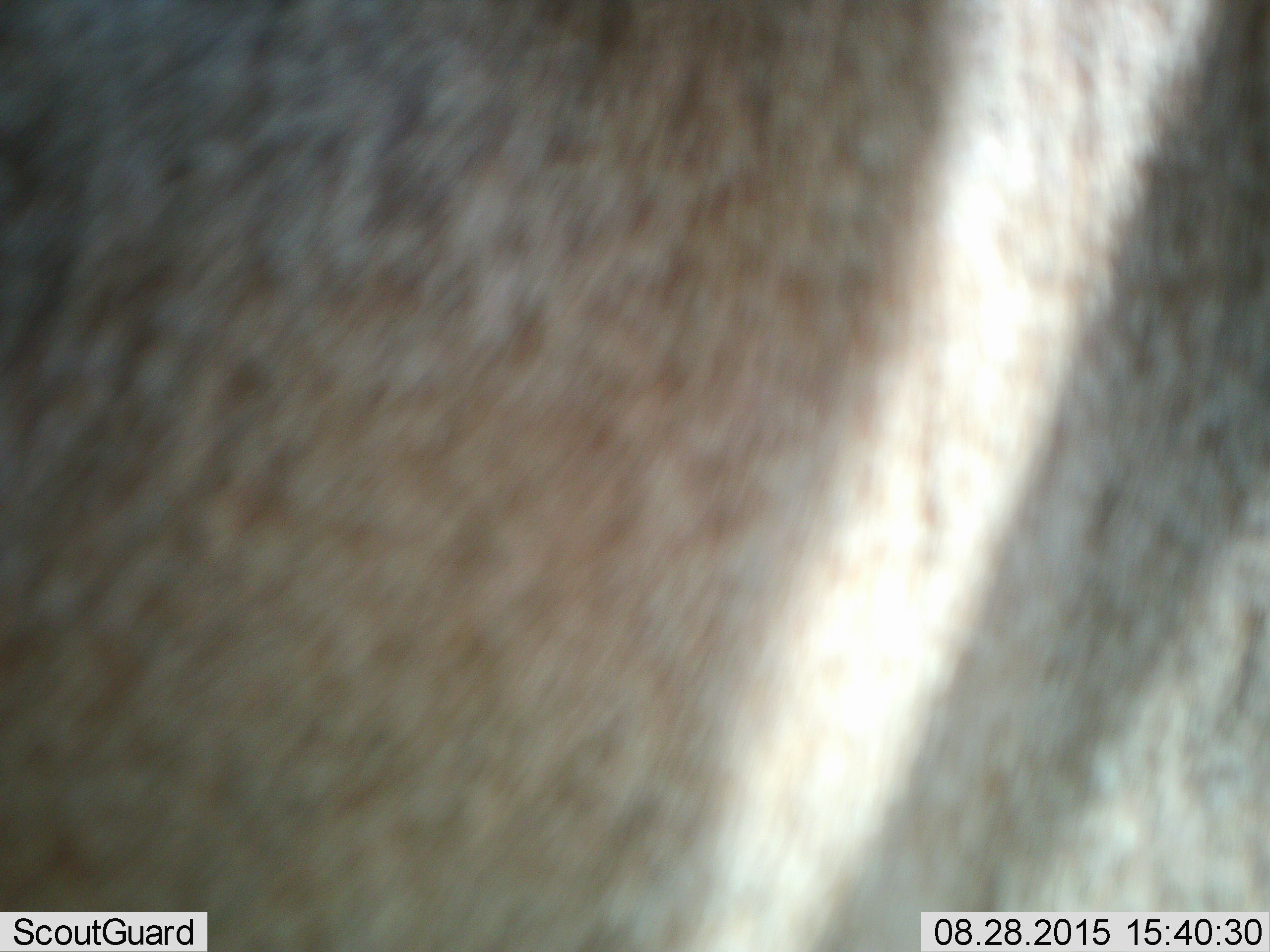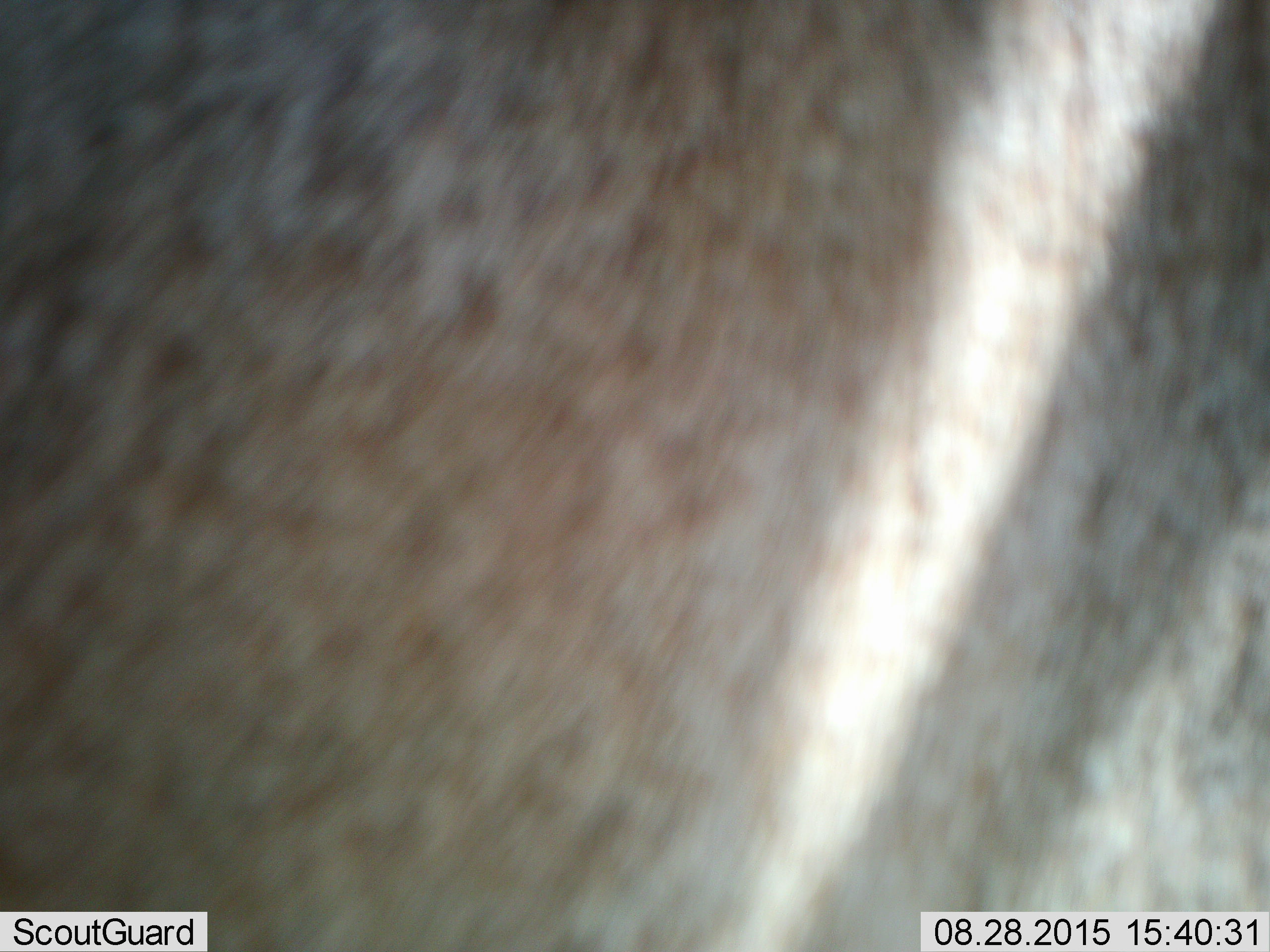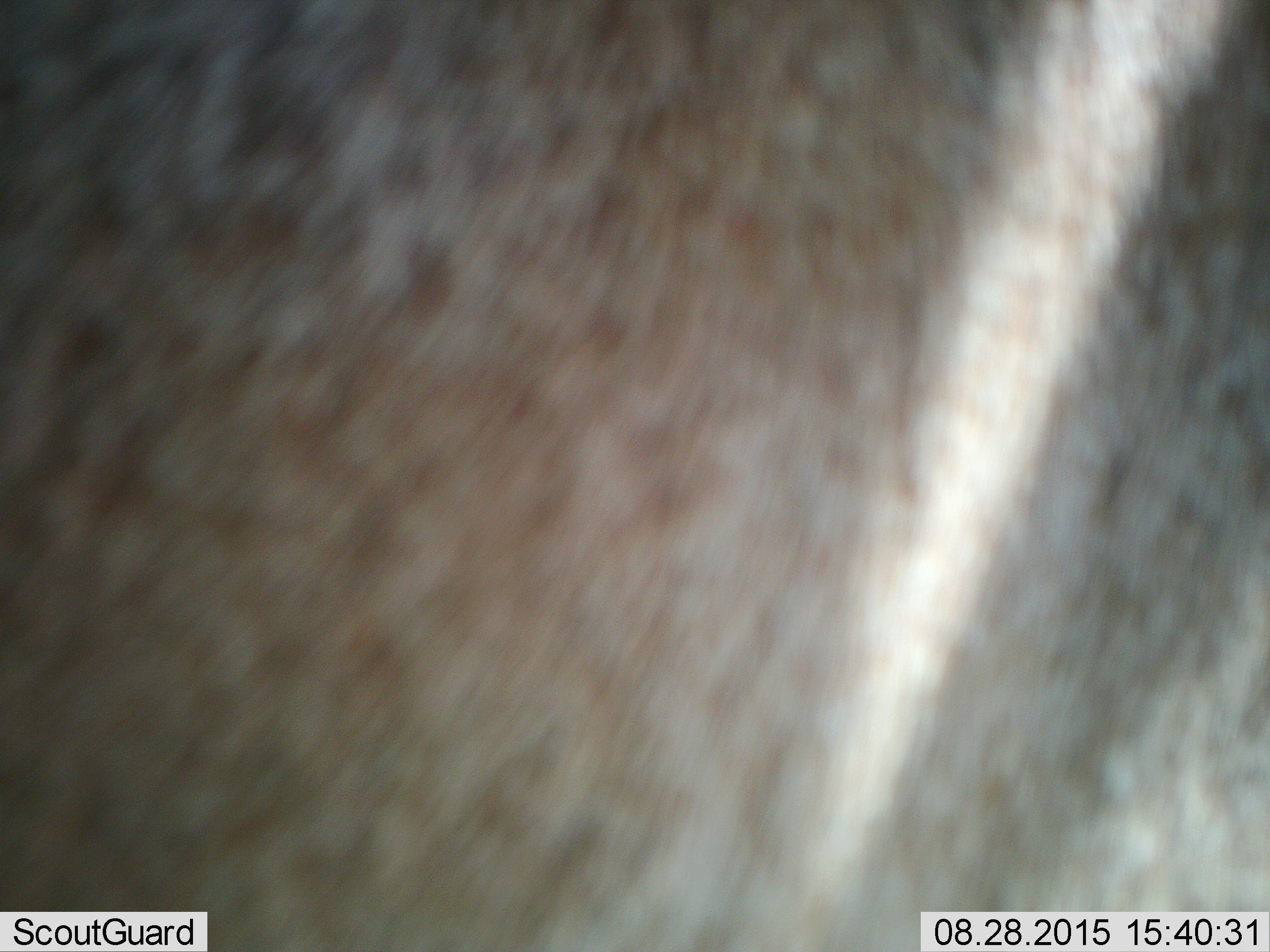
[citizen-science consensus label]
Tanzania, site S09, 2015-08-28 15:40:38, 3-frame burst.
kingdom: Animalia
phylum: Chordata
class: Mammalia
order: Artiodactyla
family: Bovidae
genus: Eudorcas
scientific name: Eudorcas thomsonii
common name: thomson's gazelle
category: gazellethomsons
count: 1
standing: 50%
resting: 0%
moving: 50%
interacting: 0%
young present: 0%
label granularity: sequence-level